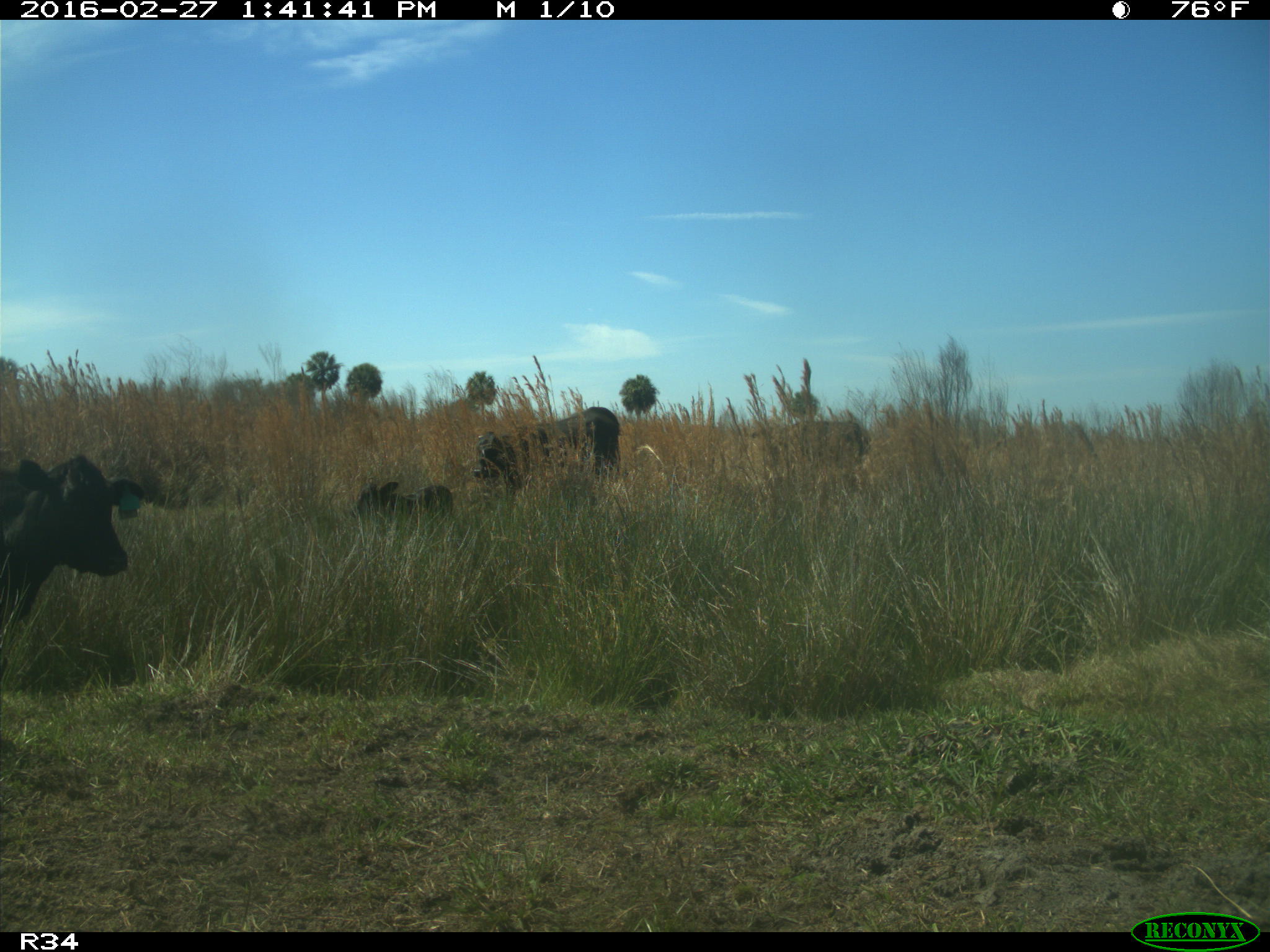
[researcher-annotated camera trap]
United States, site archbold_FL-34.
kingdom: Animalia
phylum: Chordata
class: Mammalia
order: Artiodactyla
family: Bovidae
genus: Bos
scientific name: Bos taurus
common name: domestic cow